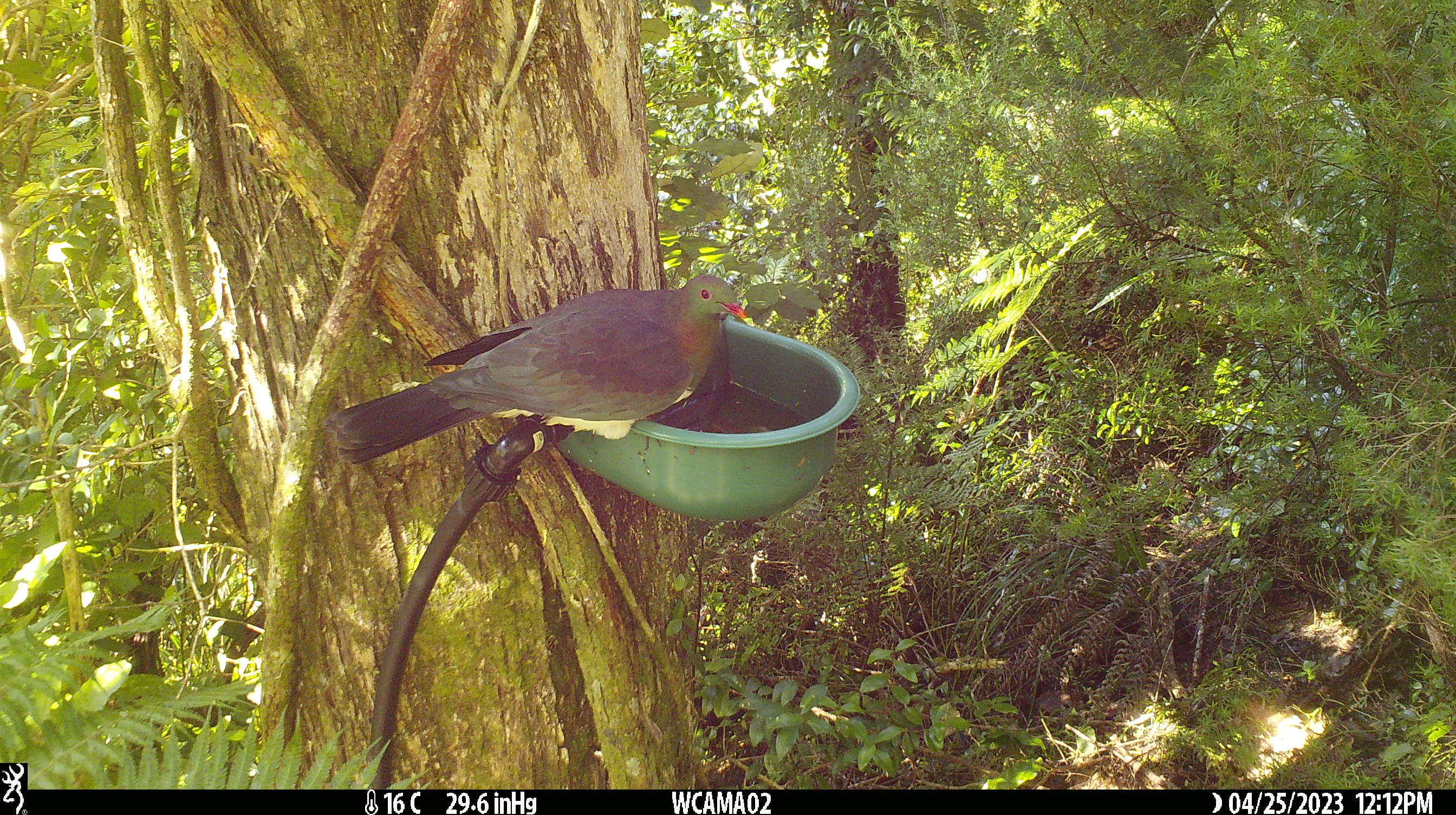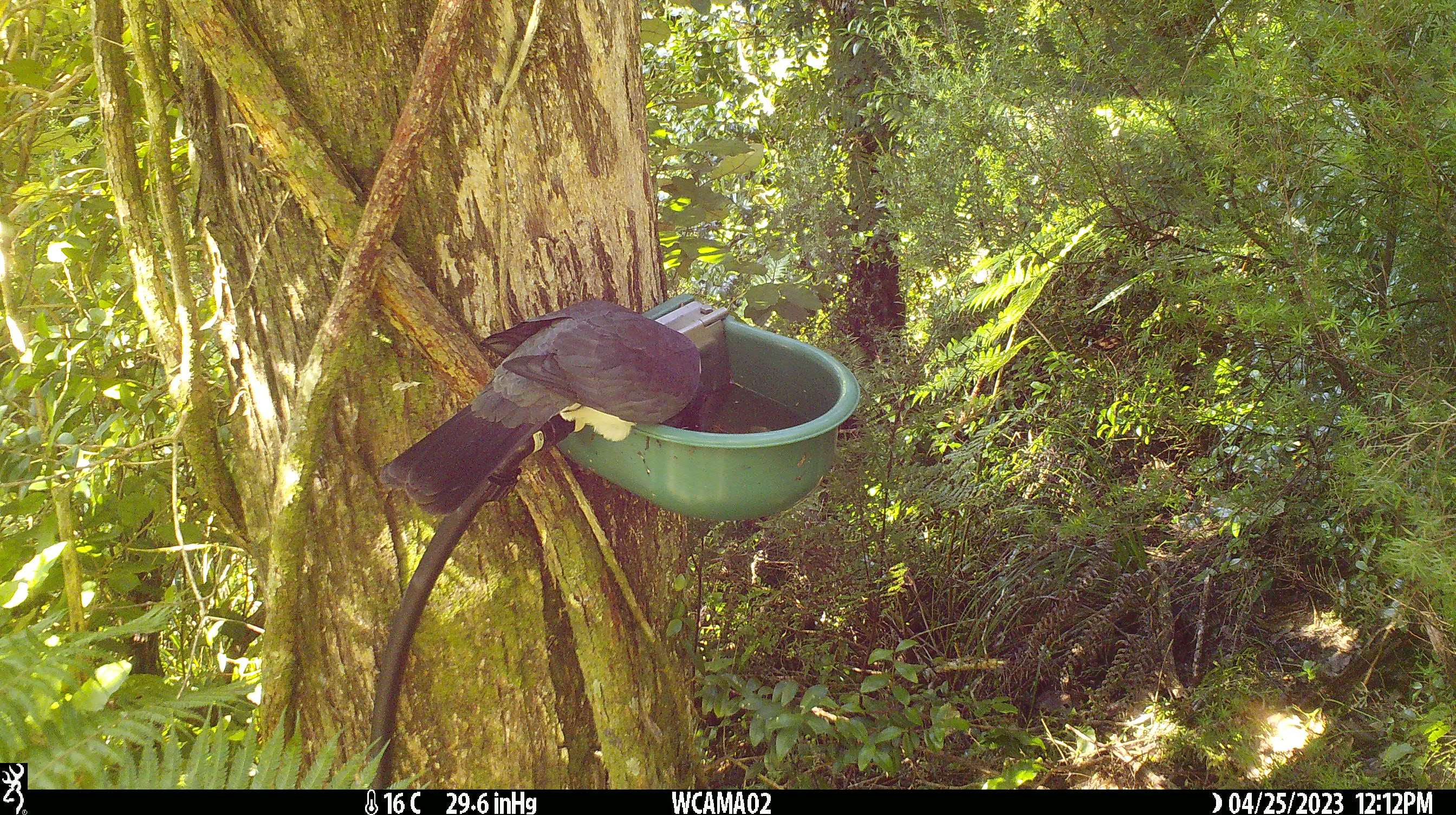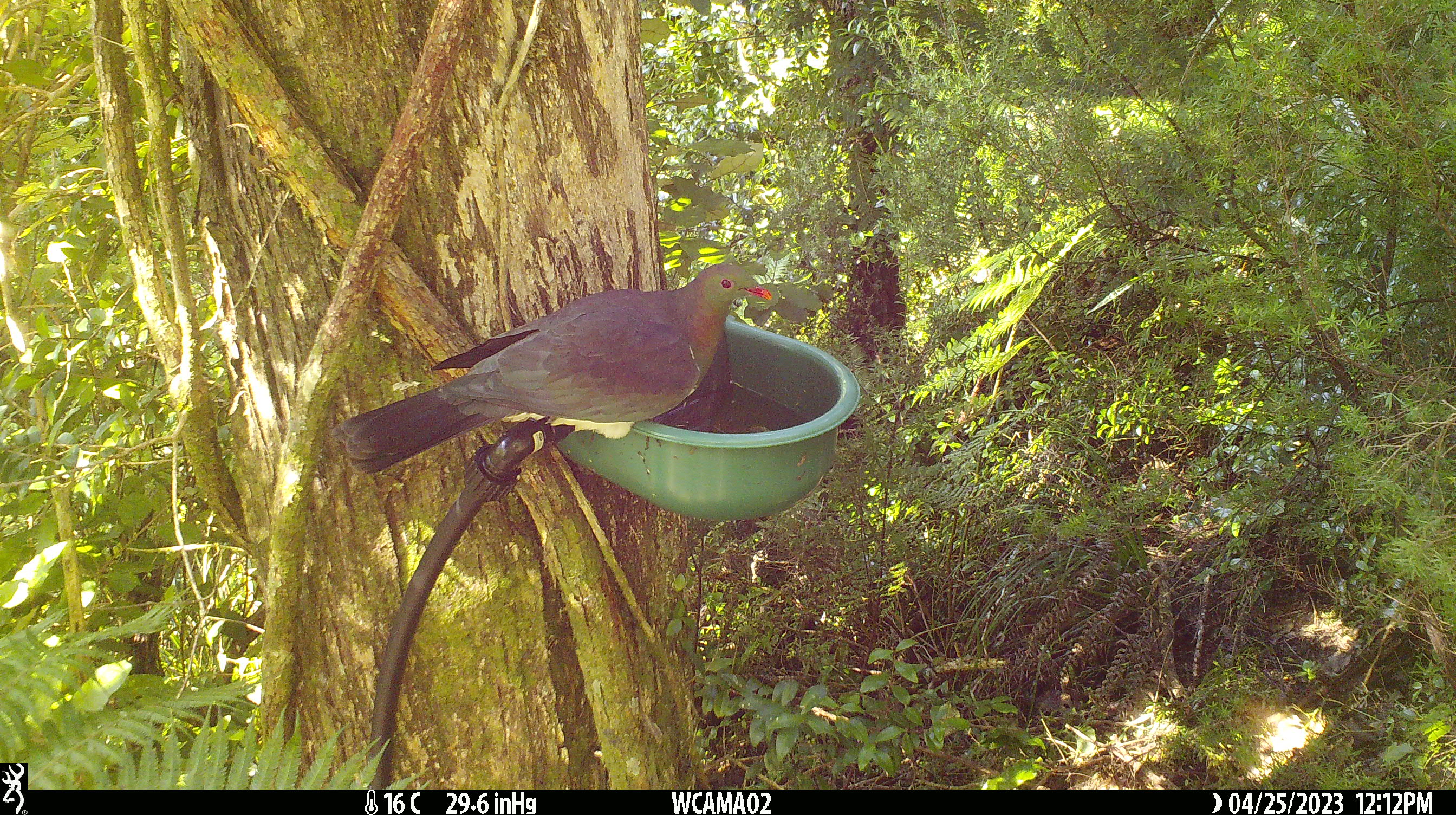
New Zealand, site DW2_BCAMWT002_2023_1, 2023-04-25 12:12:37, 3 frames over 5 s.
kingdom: Animalia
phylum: Chordata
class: Aves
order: Columbiformes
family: Columbidae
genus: Hemiphaga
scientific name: Hemiphaga novaeseelandiae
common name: new zealand pigeon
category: kereru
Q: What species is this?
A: Kereru (new zealand pigeon) (Hemiphaga novaeseelandiae).